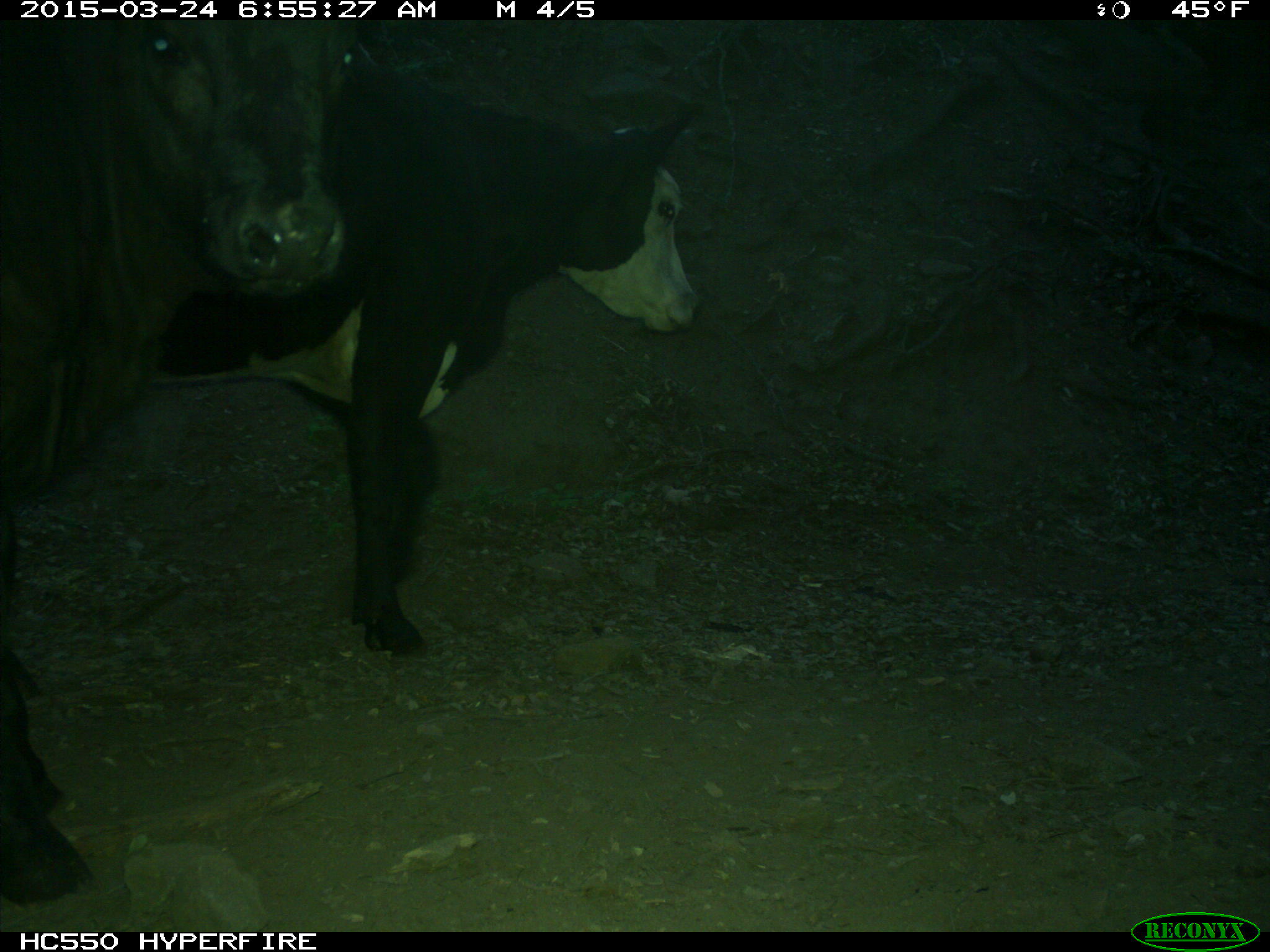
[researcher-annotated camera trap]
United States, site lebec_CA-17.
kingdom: Animalia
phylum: Chordata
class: Mammalia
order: Artiodactyla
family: Bovidae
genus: Bos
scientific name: Bos taurus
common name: domestic cow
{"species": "Bos taurus (domestic cow)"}